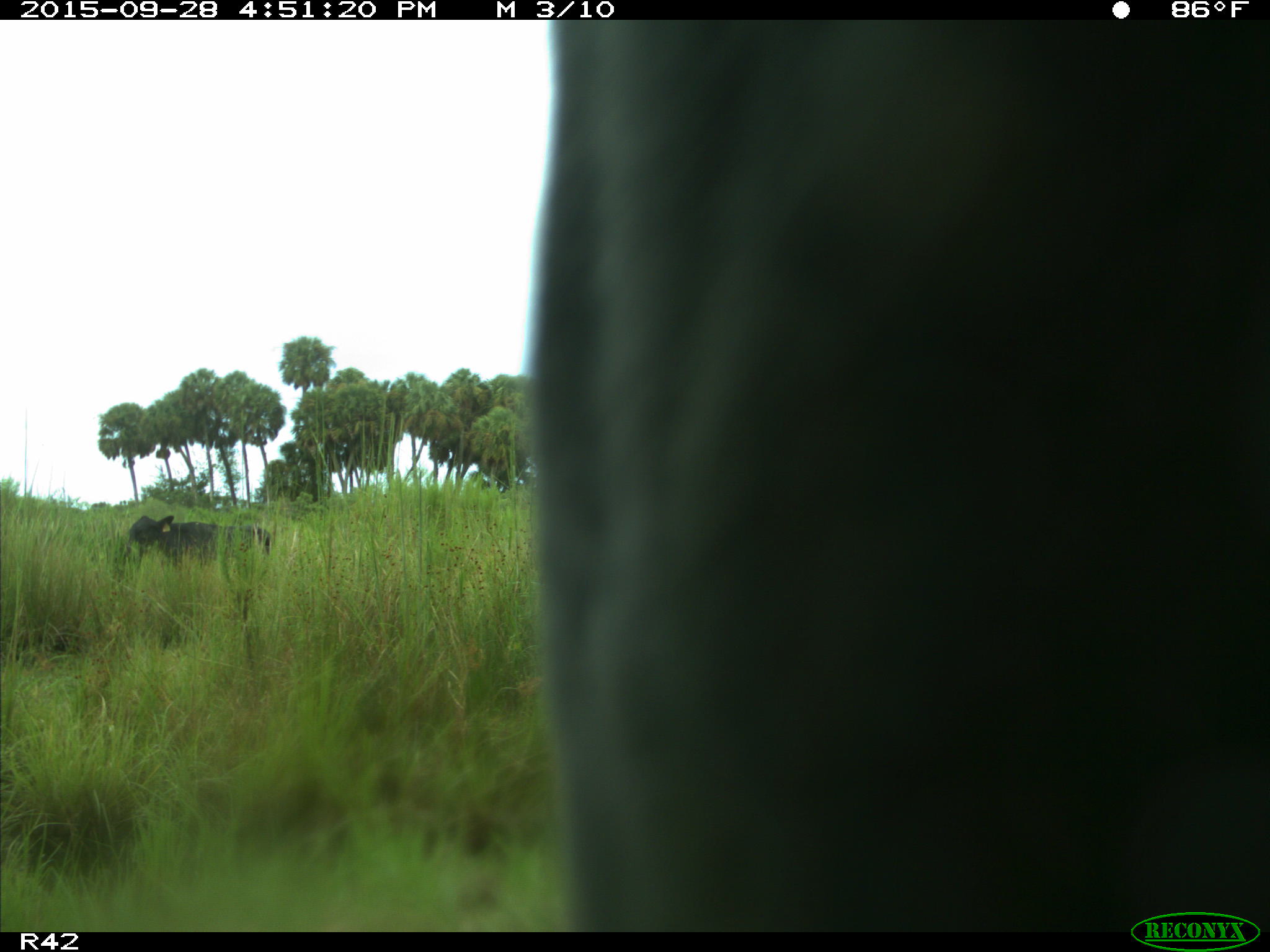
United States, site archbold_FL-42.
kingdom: Animalia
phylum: Chordata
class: Mammalia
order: Artiodactyla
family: Bovidae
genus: Bos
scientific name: Bos taurus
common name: domestic cow